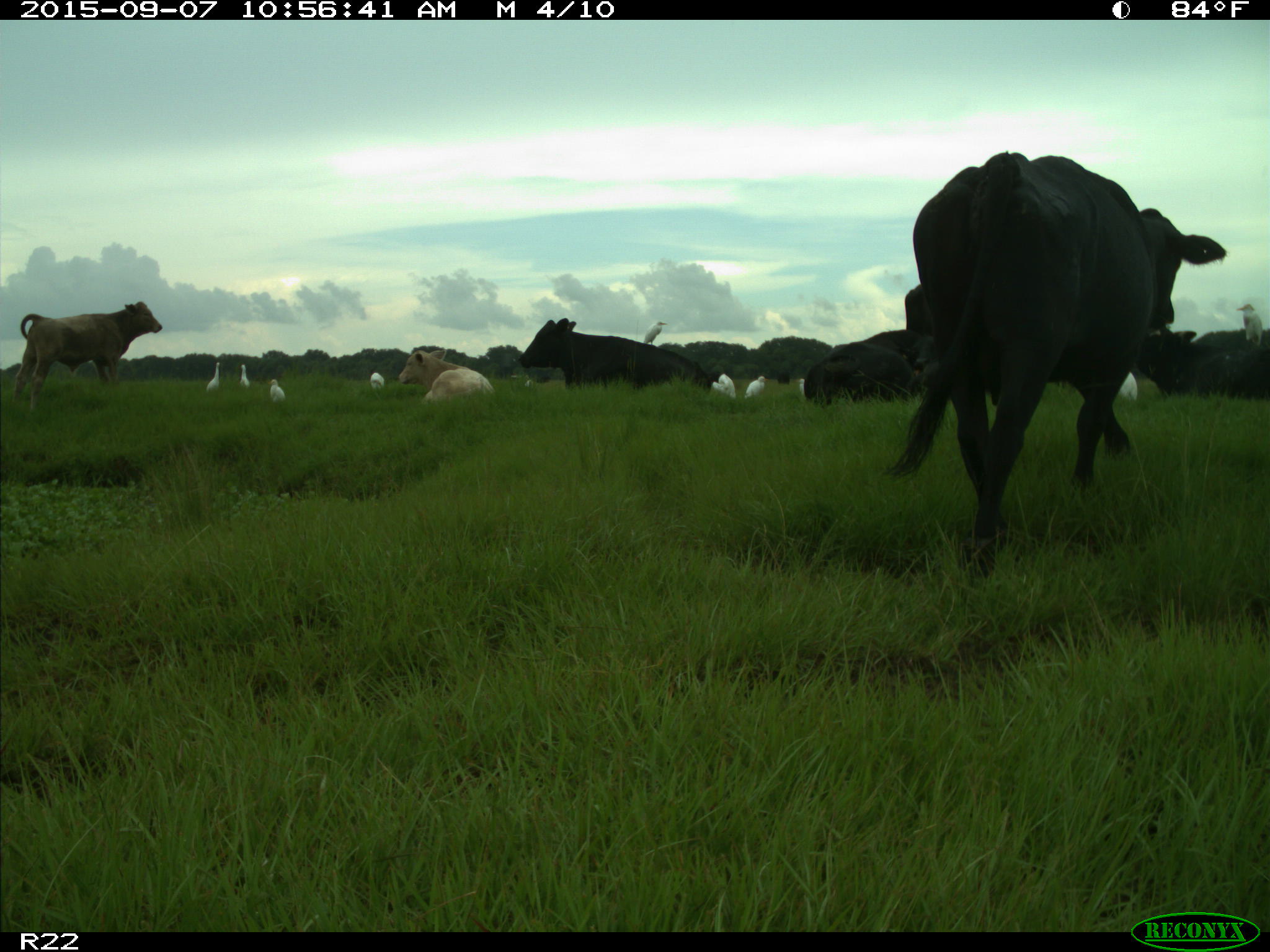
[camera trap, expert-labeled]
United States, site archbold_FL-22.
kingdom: Animalia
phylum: Chordata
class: Mammalia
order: Artiodactyla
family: Bovidae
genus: Bos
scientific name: Bos taurus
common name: domestic cow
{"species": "Bos taurus (domestic cow)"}